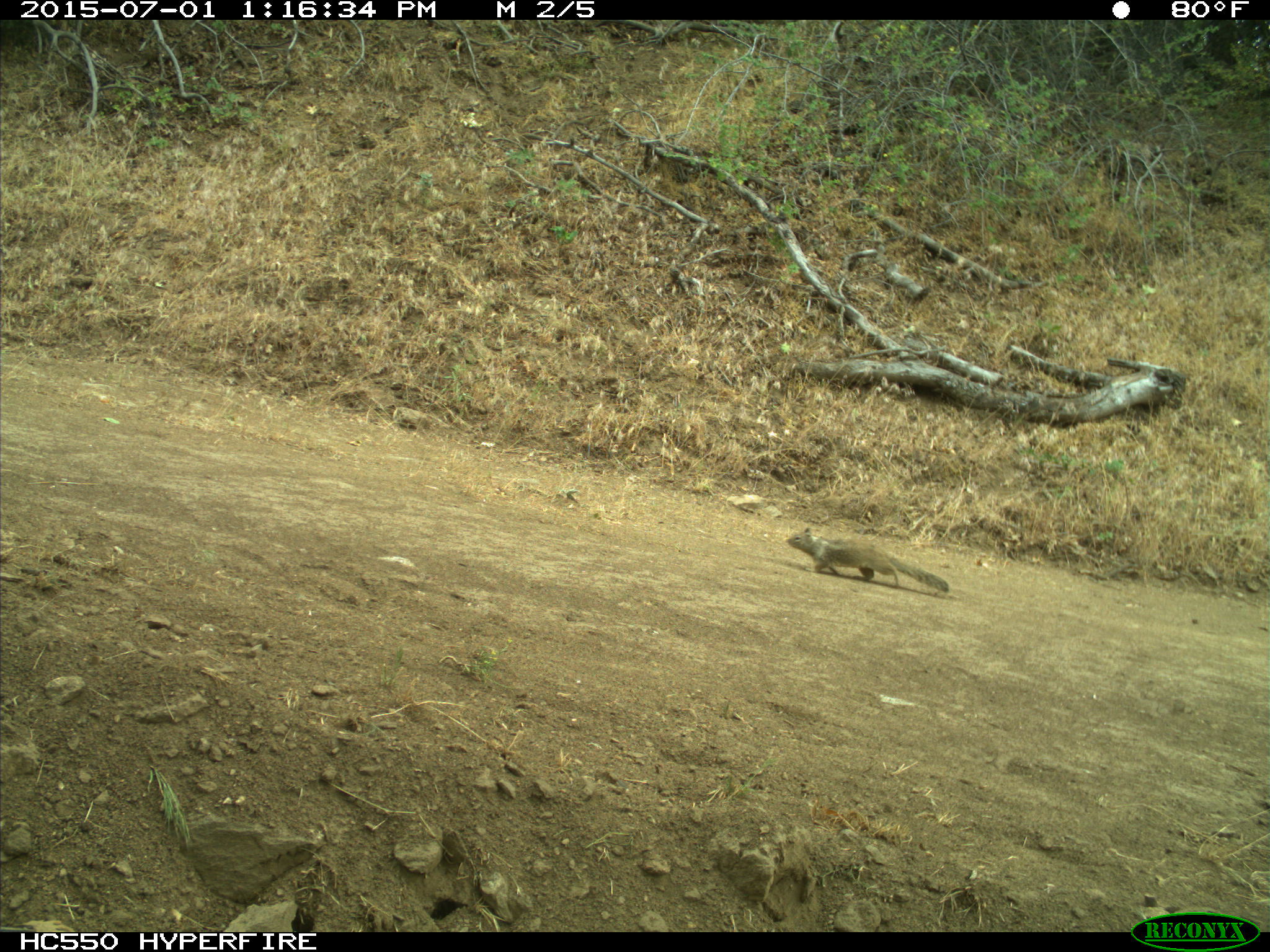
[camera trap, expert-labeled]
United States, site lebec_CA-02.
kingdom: Animalia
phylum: Chordata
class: Mammalia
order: Rodentia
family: Sciuridae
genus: Otospermophilus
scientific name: Otospermophilus beecheyi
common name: california ground squirrel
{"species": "Otospermophilus beecheyi (california ground squirrel)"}